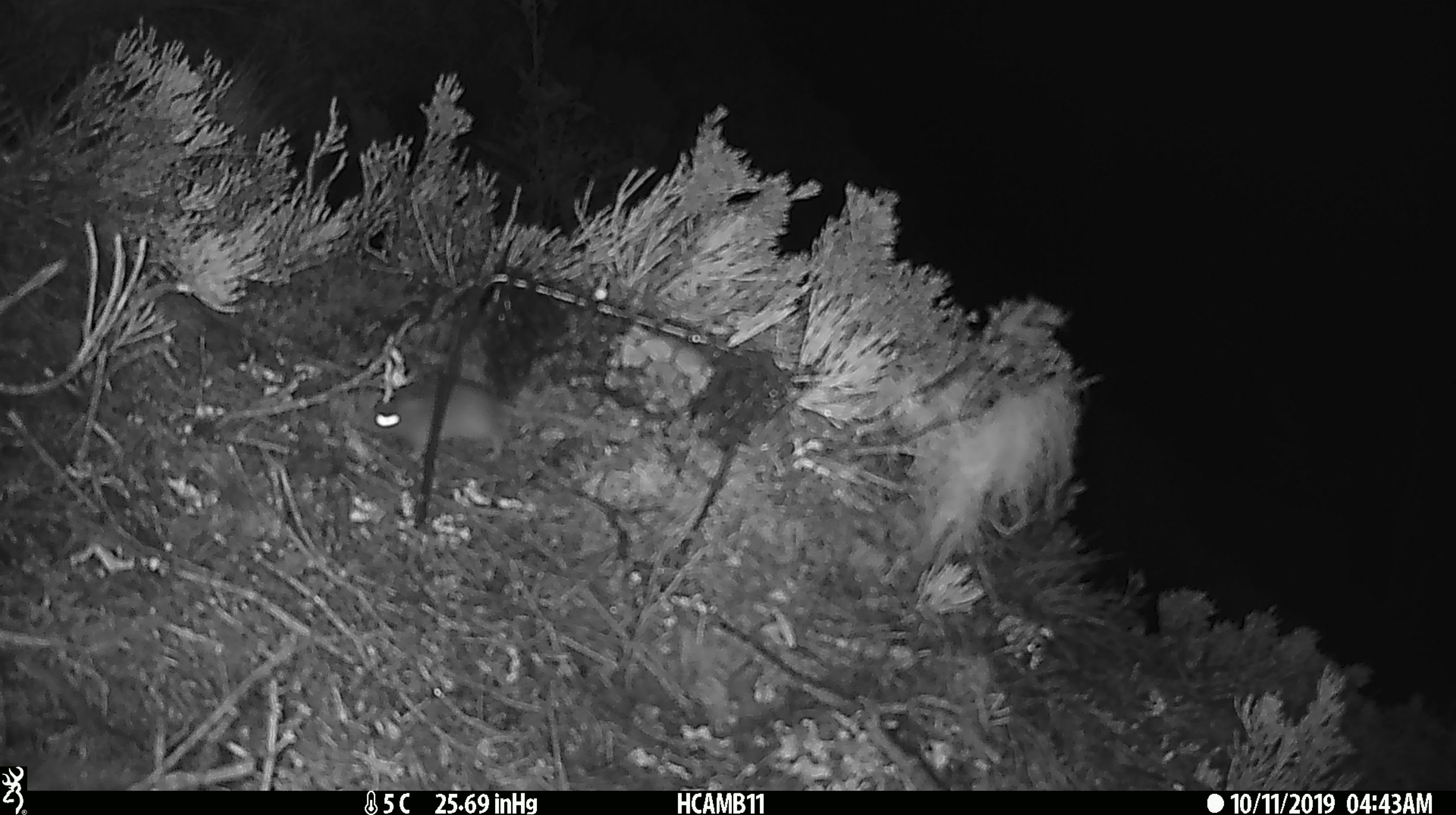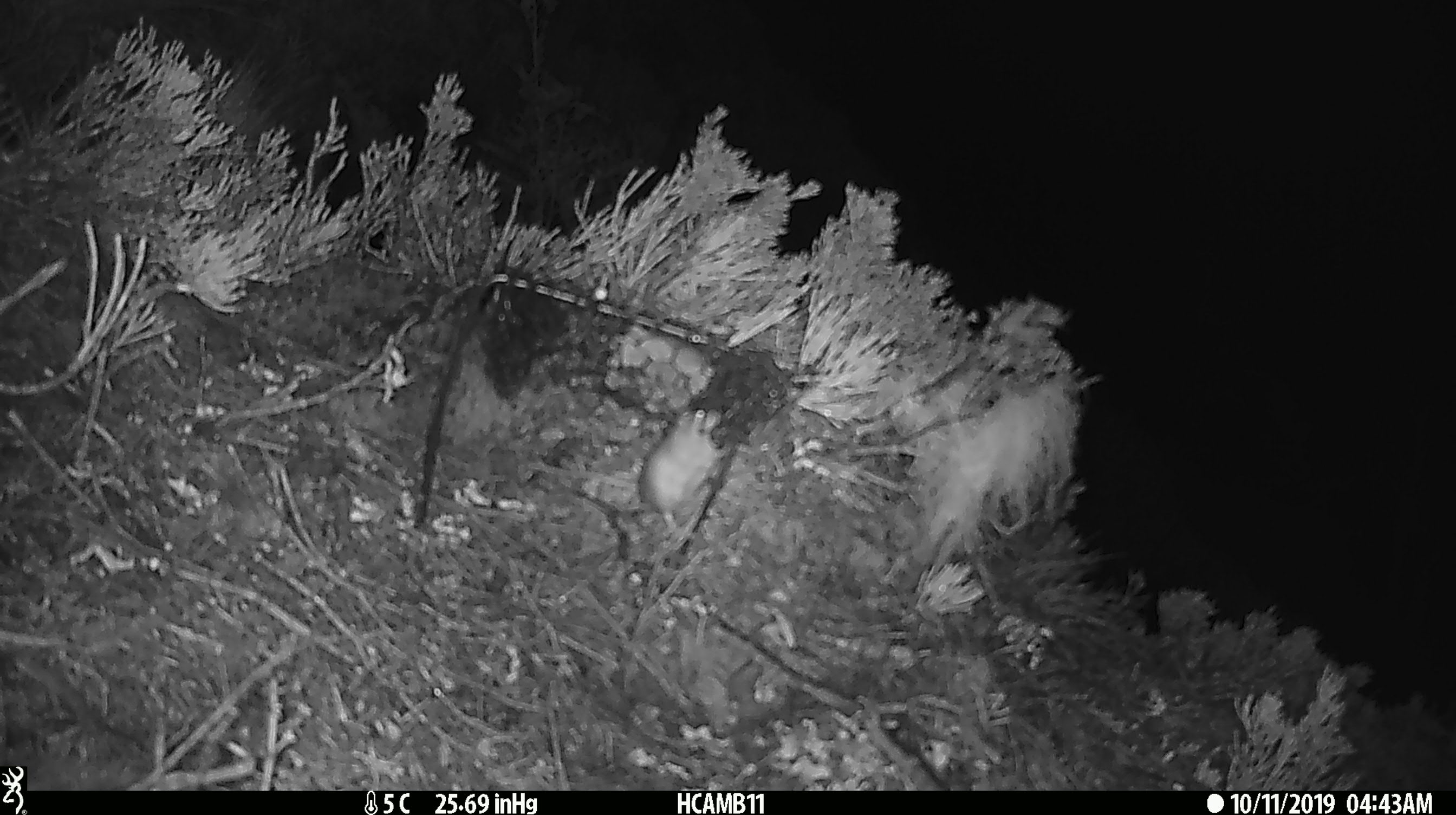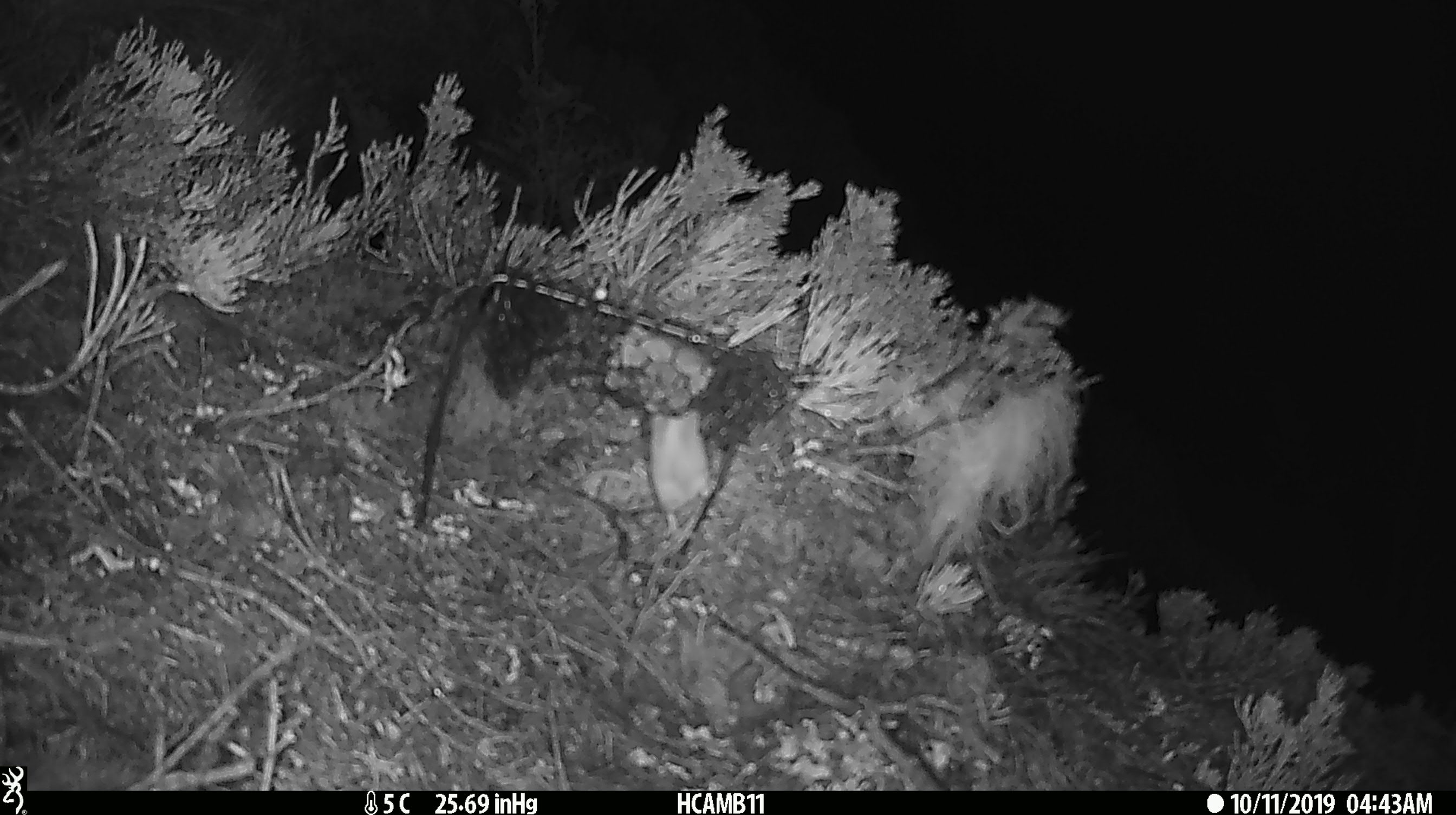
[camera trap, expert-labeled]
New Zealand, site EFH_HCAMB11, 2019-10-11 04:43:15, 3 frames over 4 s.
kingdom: Animalia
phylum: Chordata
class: Mammalia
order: Rodentia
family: Muridae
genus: Mus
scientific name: Mus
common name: mouse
Mouse (Mus).